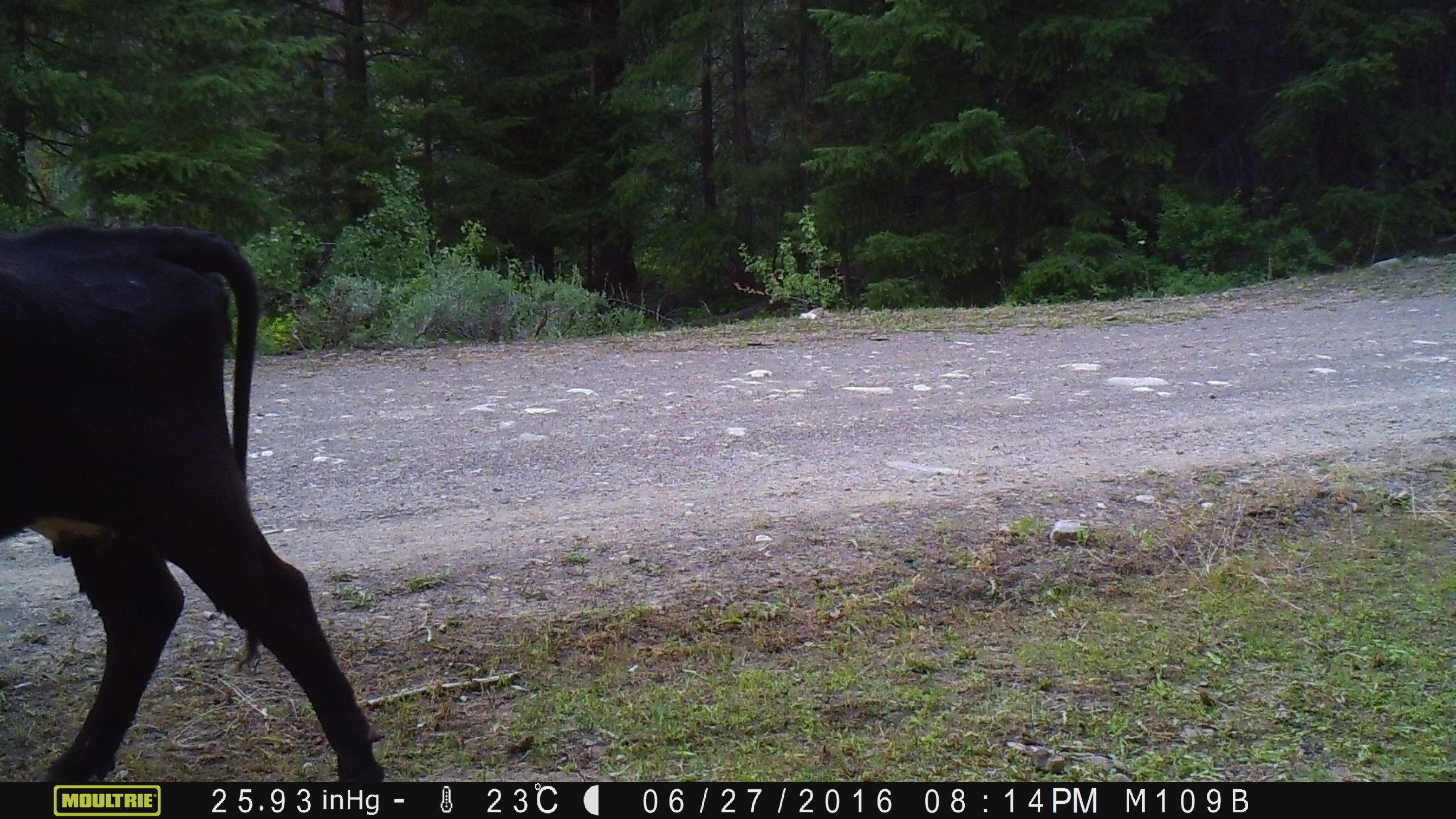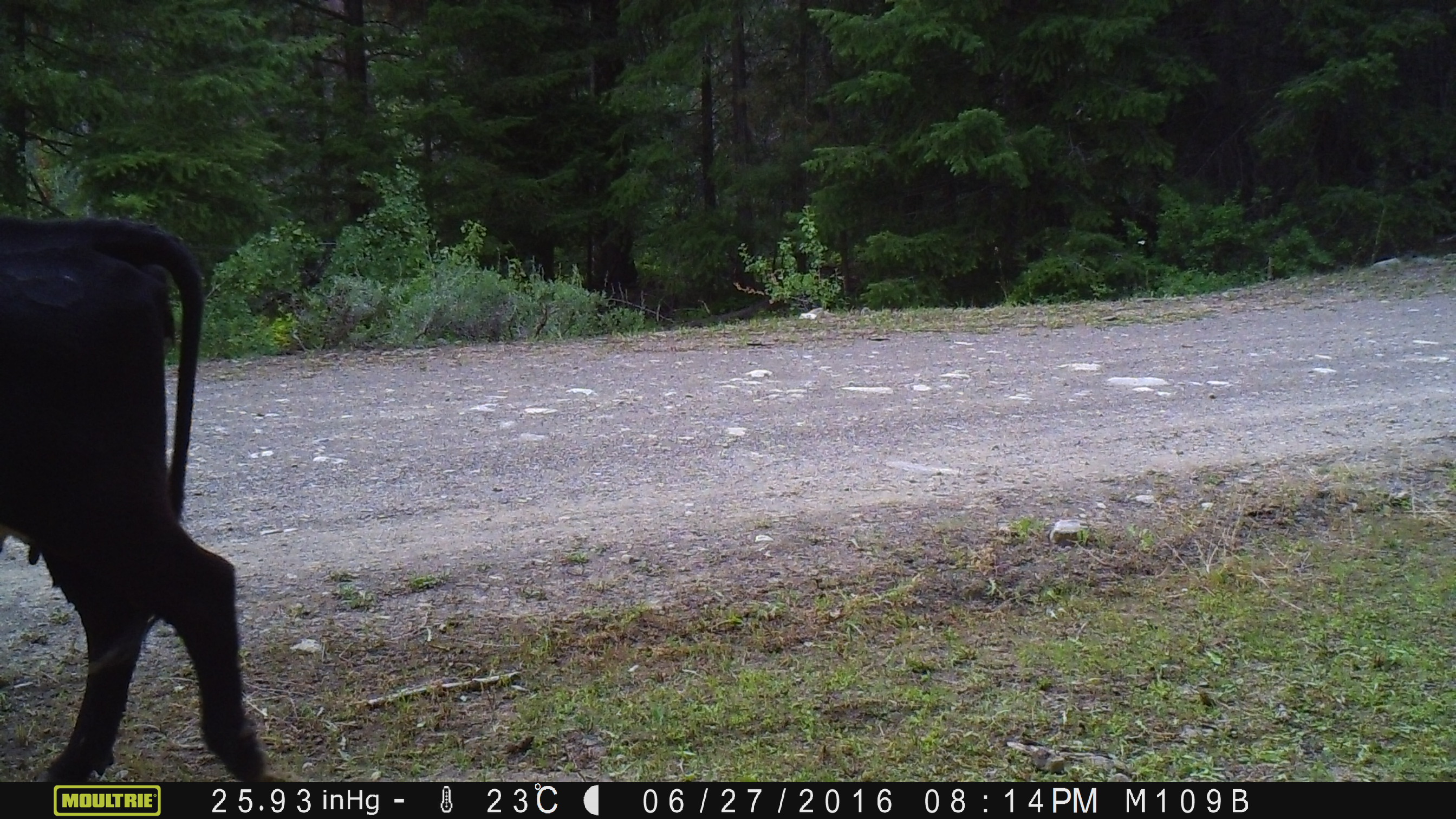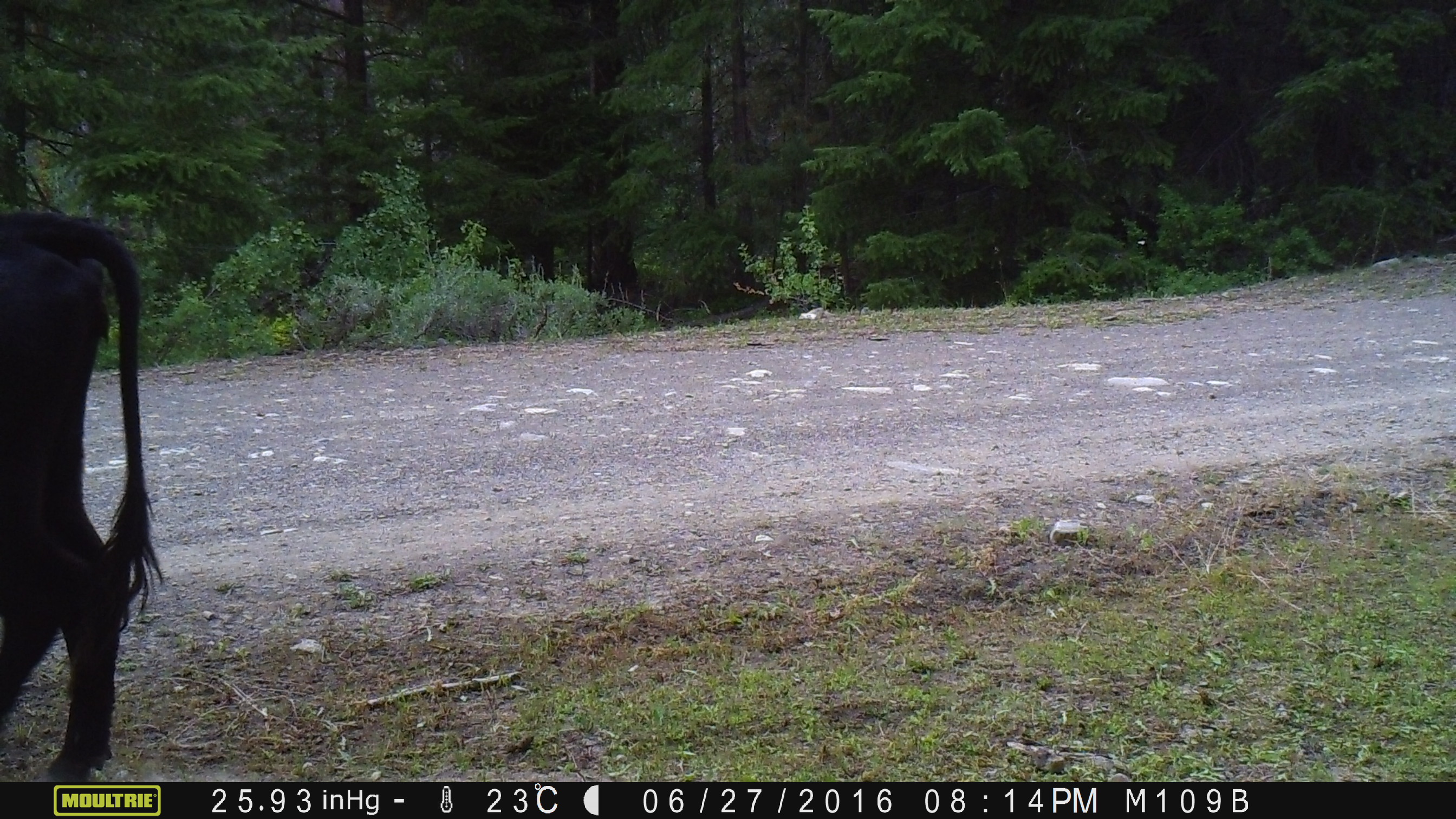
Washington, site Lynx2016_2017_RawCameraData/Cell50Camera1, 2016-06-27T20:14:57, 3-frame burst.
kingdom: Animalia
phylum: Chordata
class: Mammalia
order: Artiodactyla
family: Bovidae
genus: Bos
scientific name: Bos taurus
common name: domestic cattle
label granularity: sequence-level